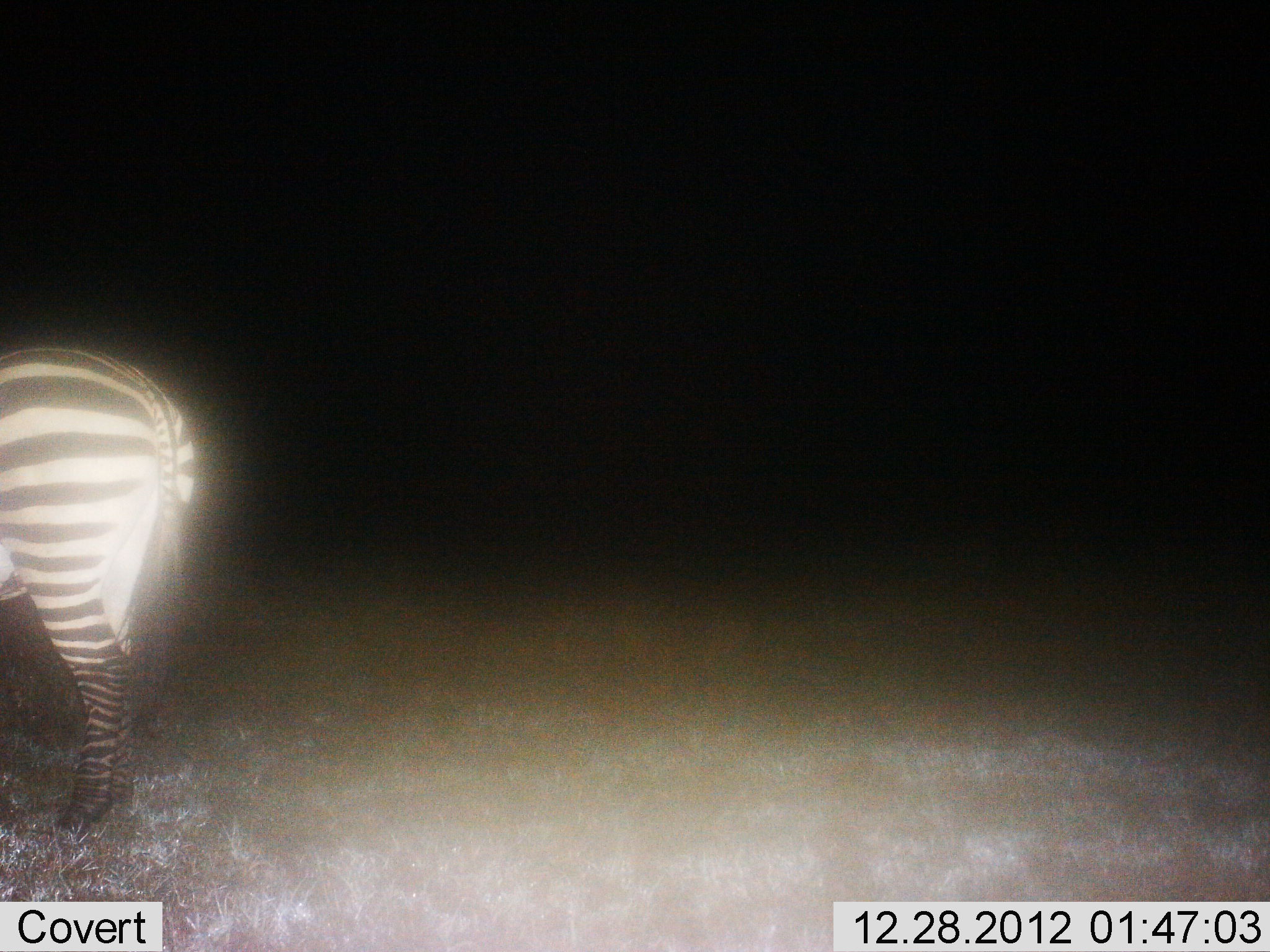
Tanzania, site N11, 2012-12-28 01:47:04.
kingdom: Animalia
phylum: Chordata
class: Mammalia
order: Perissodactyla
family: Equidae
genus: Equus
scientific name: Equus quagga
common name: plains zebra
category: zebra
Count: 1.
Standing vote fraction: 96%.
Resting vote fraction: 0%.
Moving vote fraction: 0%.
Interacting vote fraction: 4%.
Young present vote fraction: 0%.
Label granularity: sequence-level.